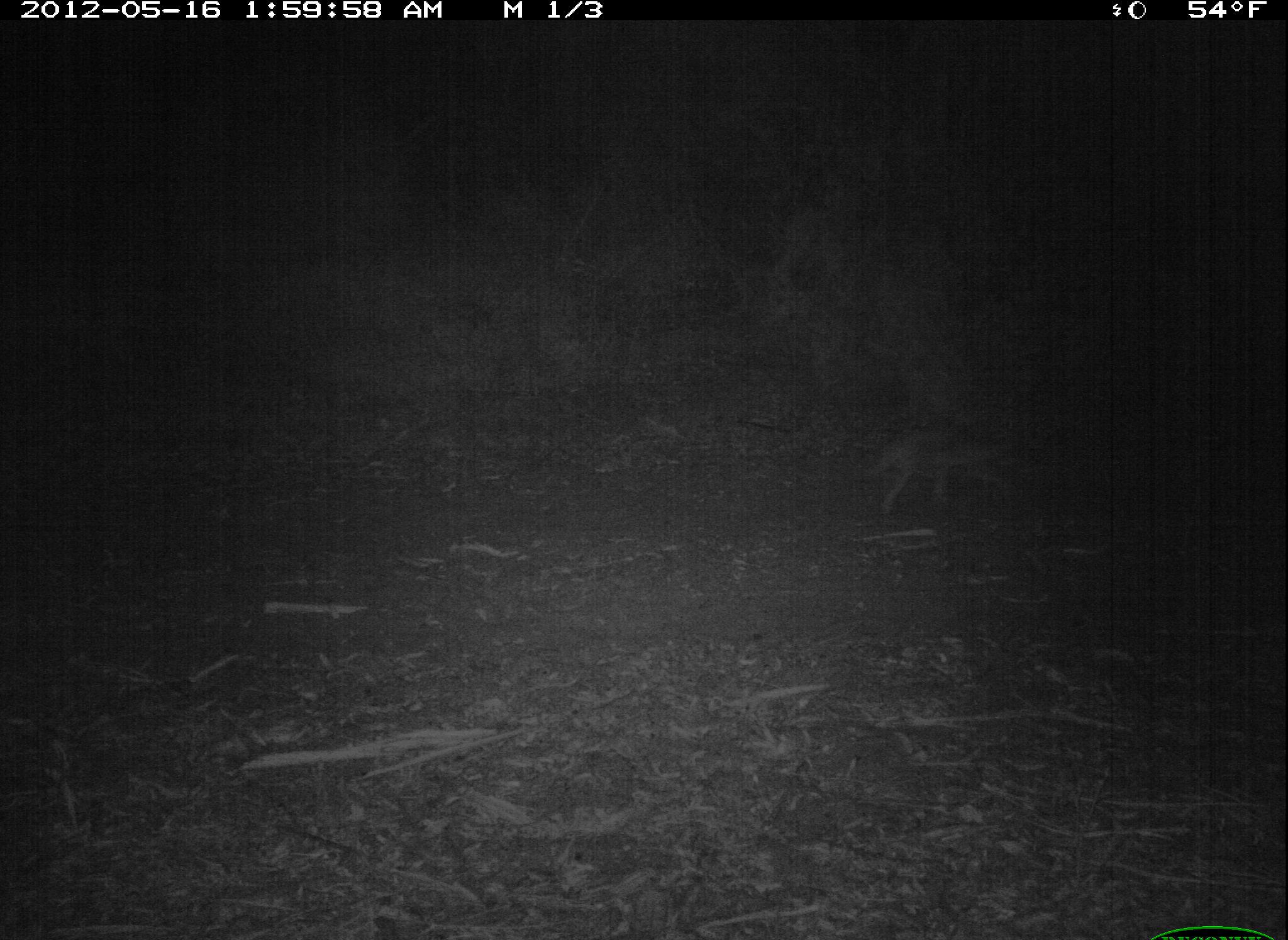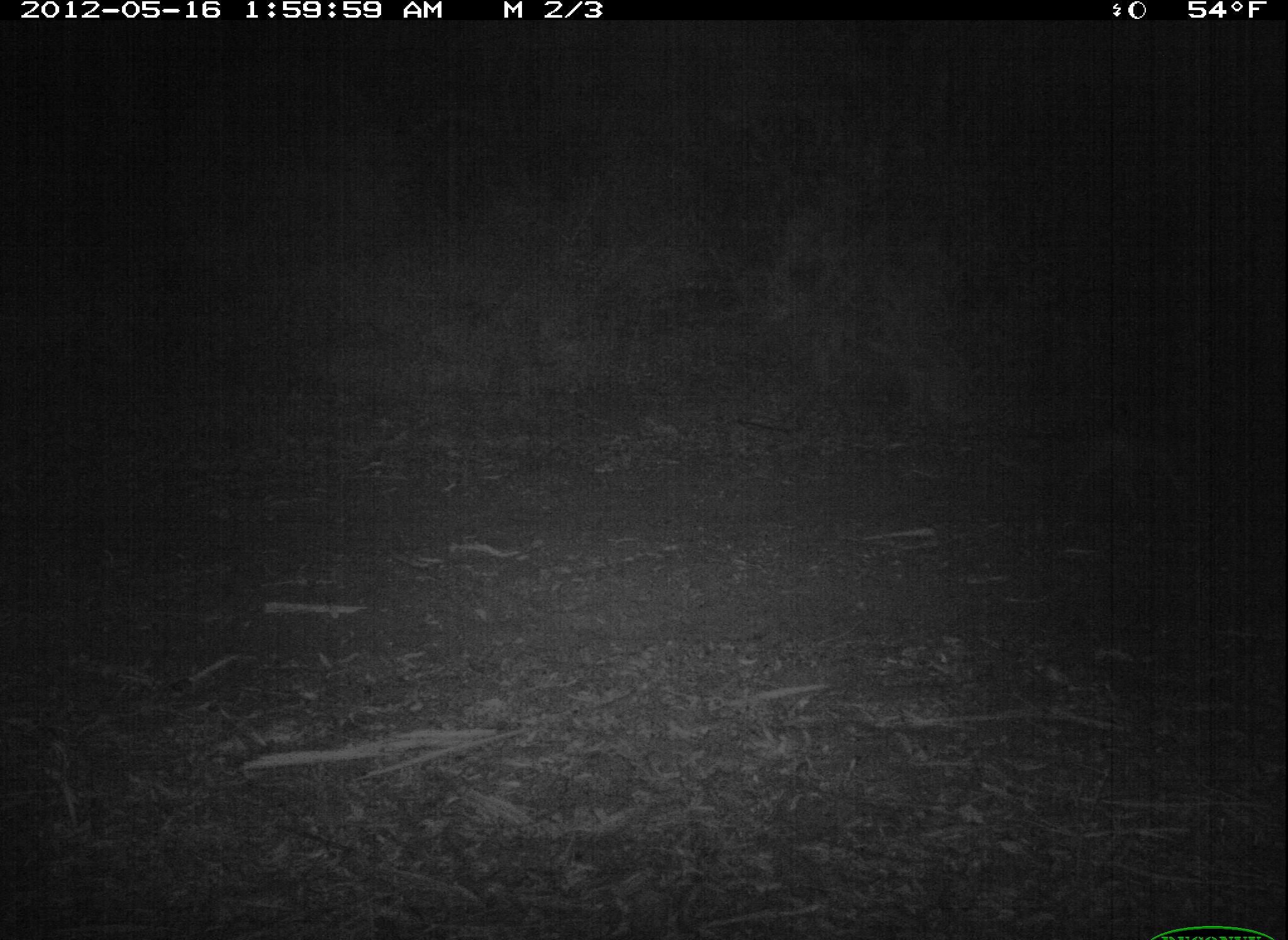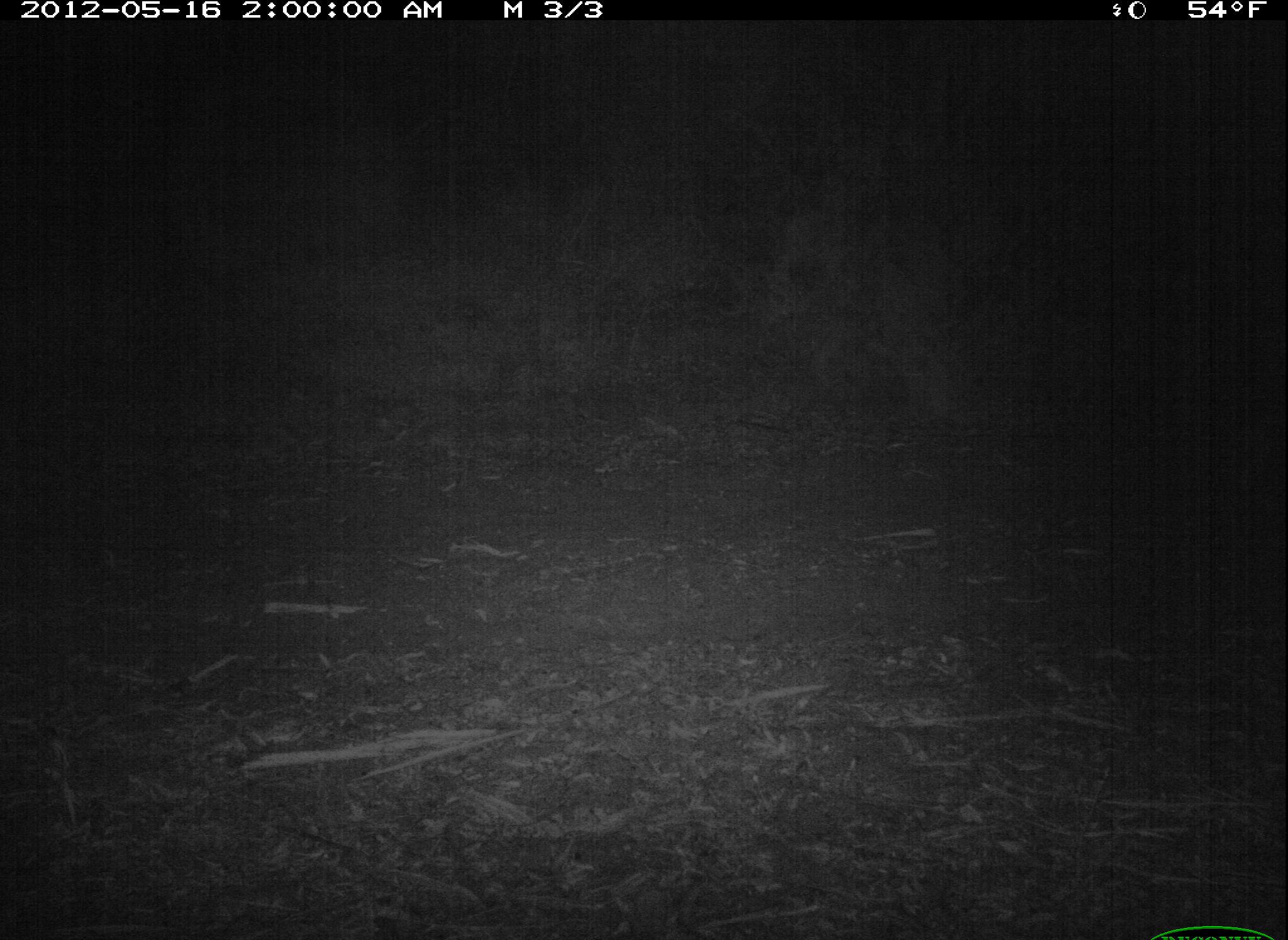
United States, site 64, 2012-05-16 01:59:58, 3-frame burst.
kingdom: Animalia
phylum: Chordata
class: Mammalia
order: Carnivora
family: Canidae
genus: Canis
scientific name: Canis latrans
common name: coyote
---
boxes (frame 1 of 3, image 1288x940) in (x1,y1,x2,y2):
coyote: (862,416,1028,521)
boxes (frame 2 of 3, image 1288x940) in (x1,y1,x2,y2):
coyote: (1036,422,1200,526)